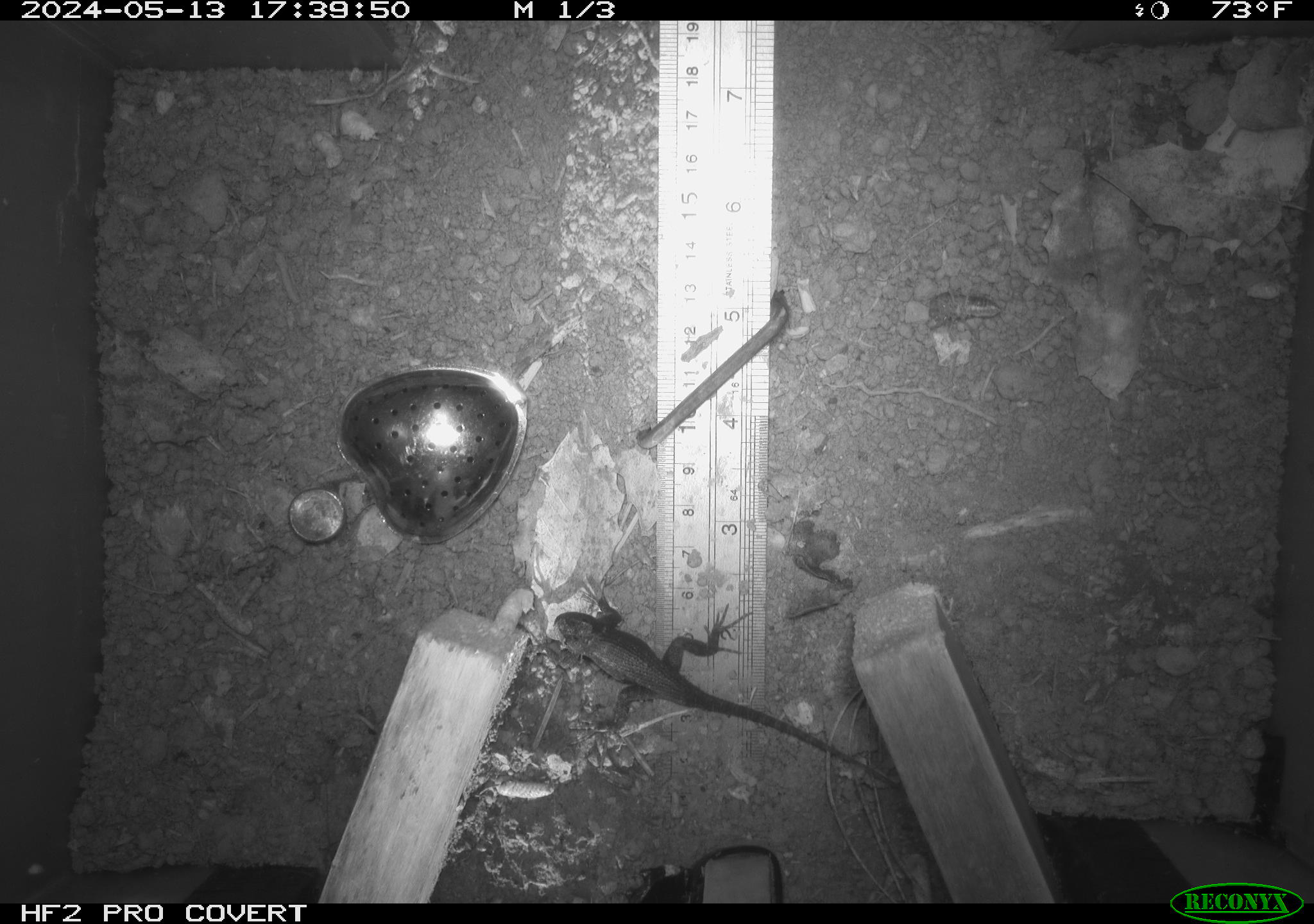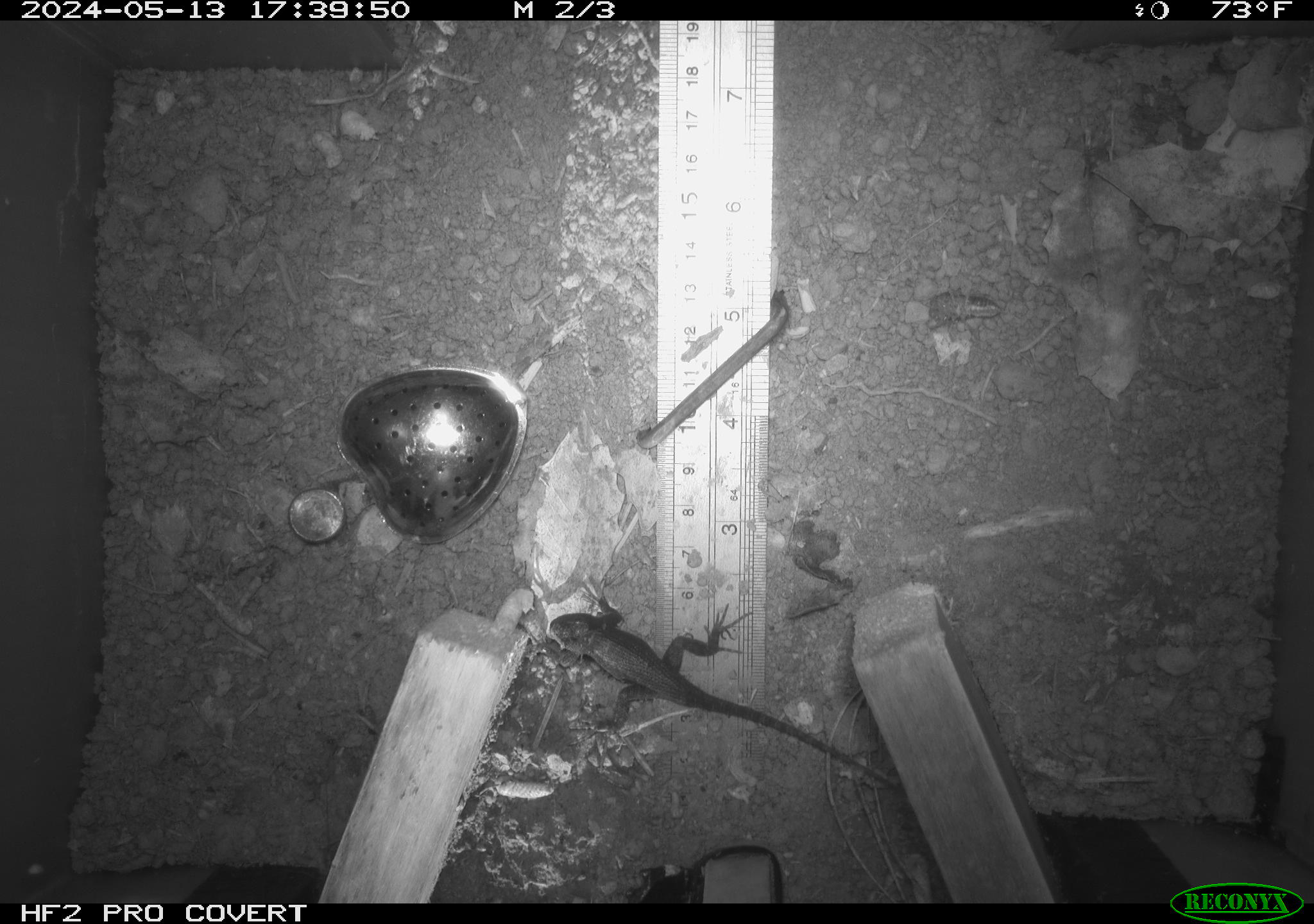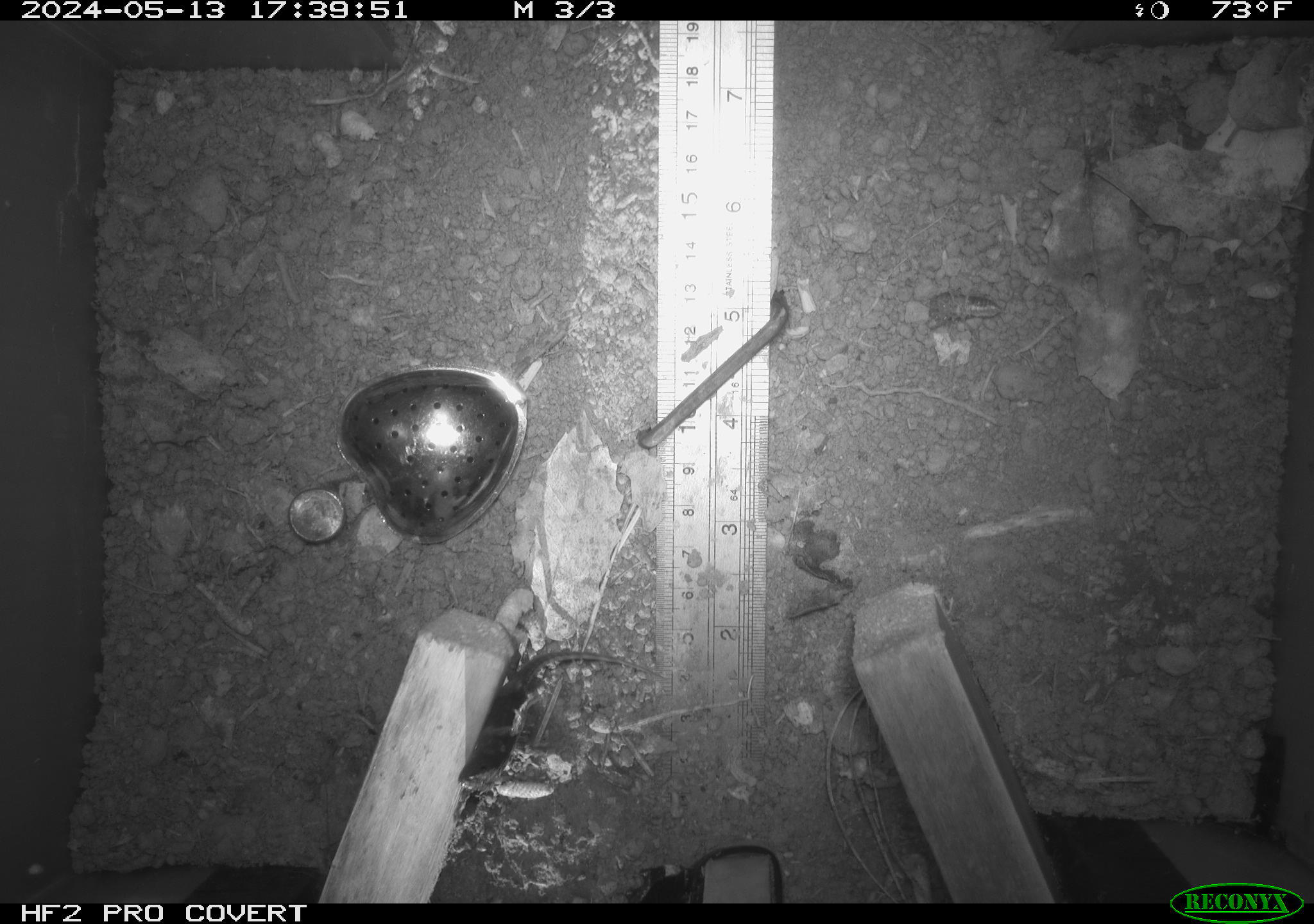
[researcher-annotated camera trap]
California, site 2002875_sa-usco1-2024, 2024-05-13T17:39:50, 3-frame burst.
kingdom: Animalia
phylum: Chordata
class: Reptilia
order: Squamata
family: Phrynosomatidae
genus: Sceloporus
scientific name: Sceloporus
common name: spiny lizards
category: sceloporus species